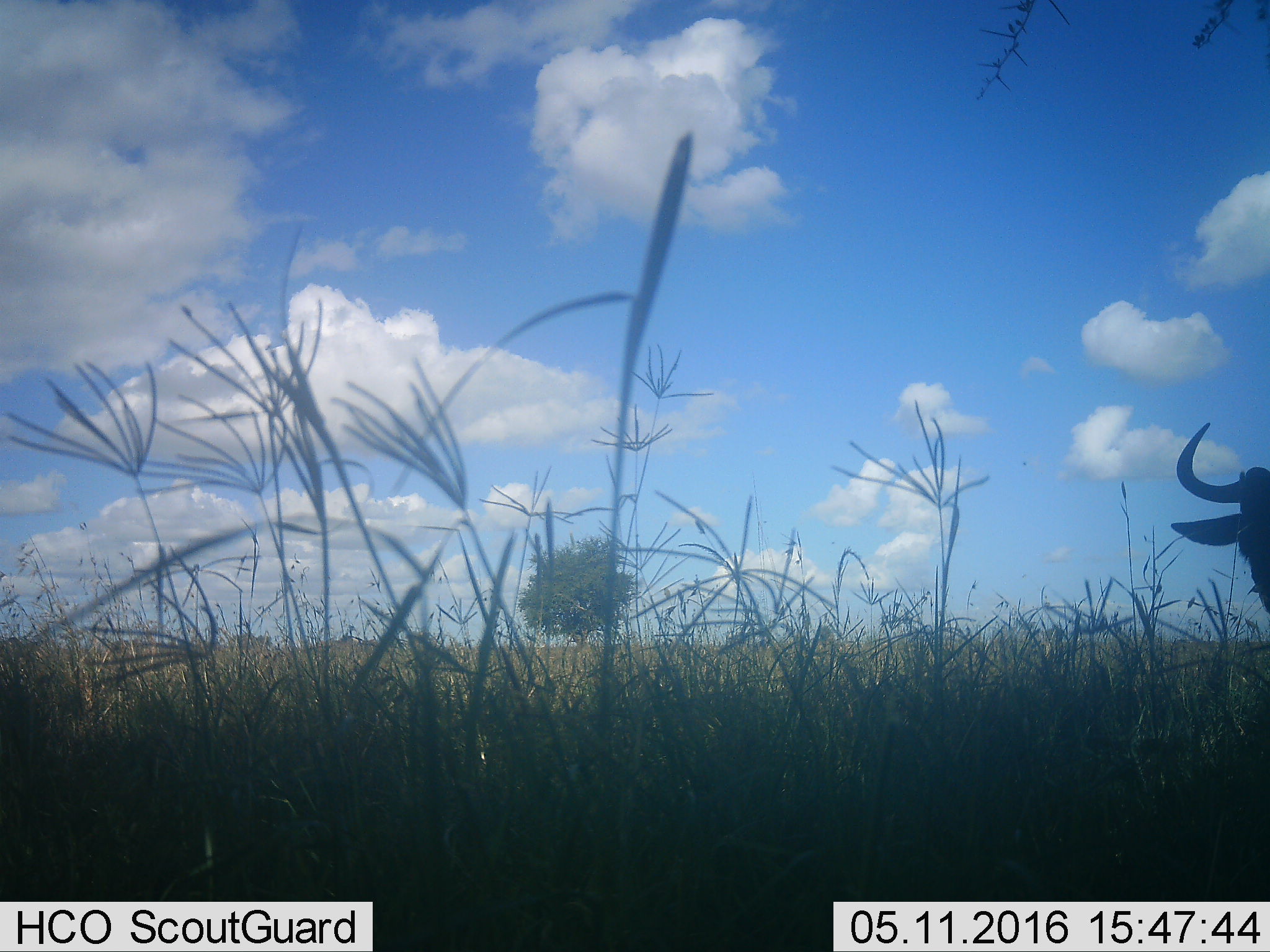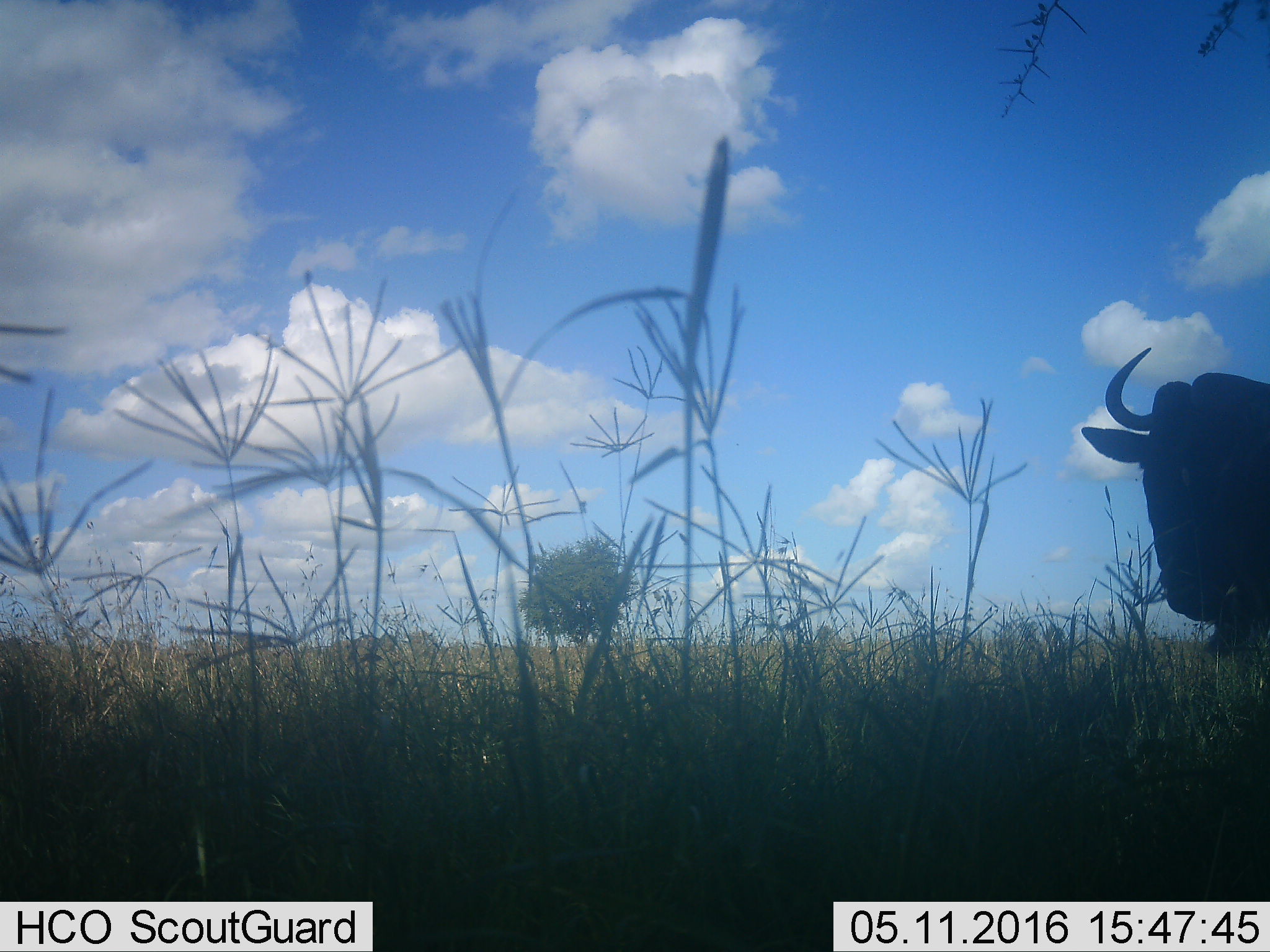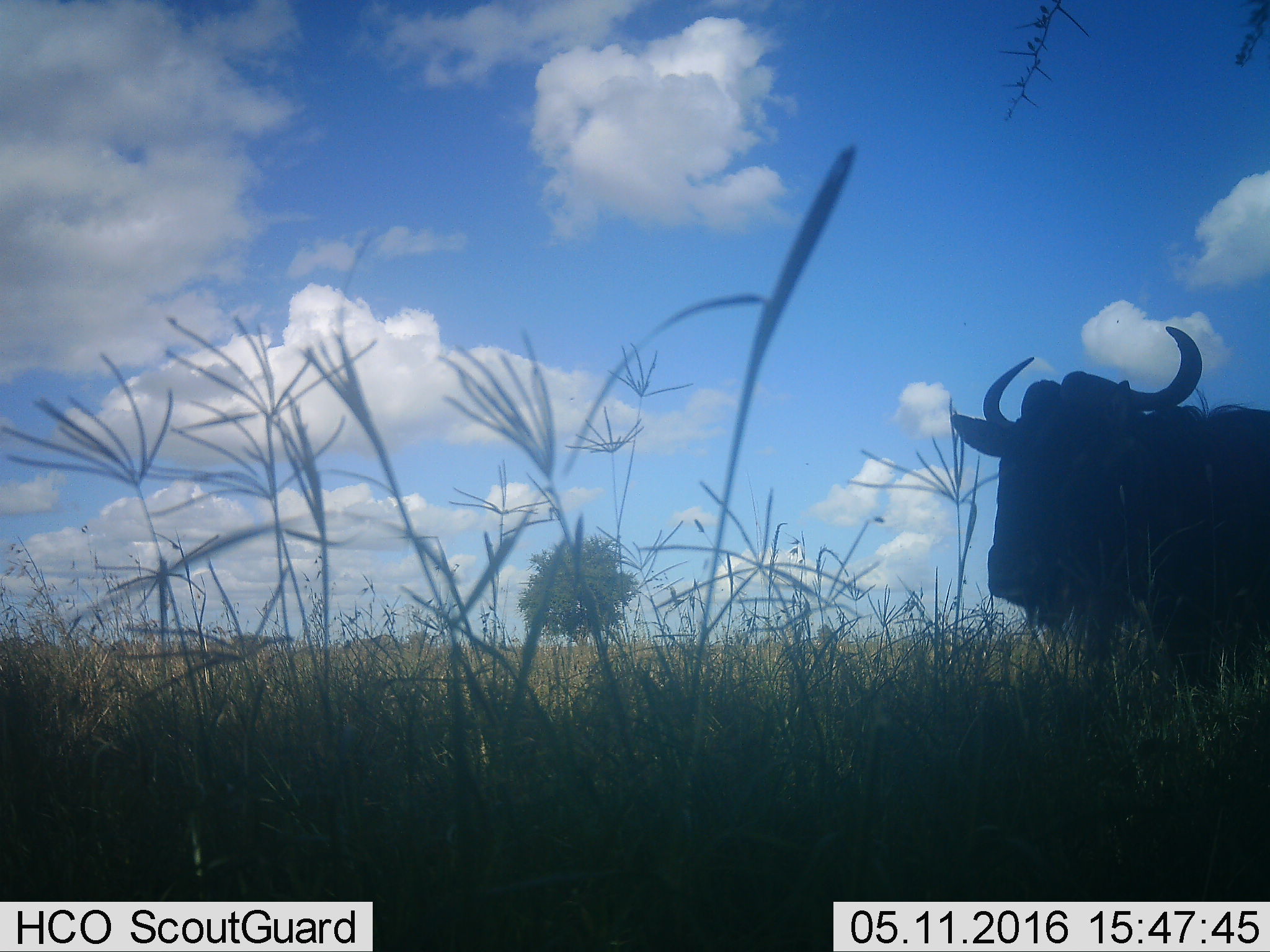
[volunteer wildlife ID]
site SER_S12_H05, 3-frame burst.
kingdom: Animalia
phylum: Chordata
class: Mammalia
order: Artiodactyla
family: Bovidae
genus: Syncerus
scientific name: Syncerus caffer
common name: african buffalo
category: buffalo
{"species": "buffalo (african buffalo) (Syncerus caffer)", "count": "1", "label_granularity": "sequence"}